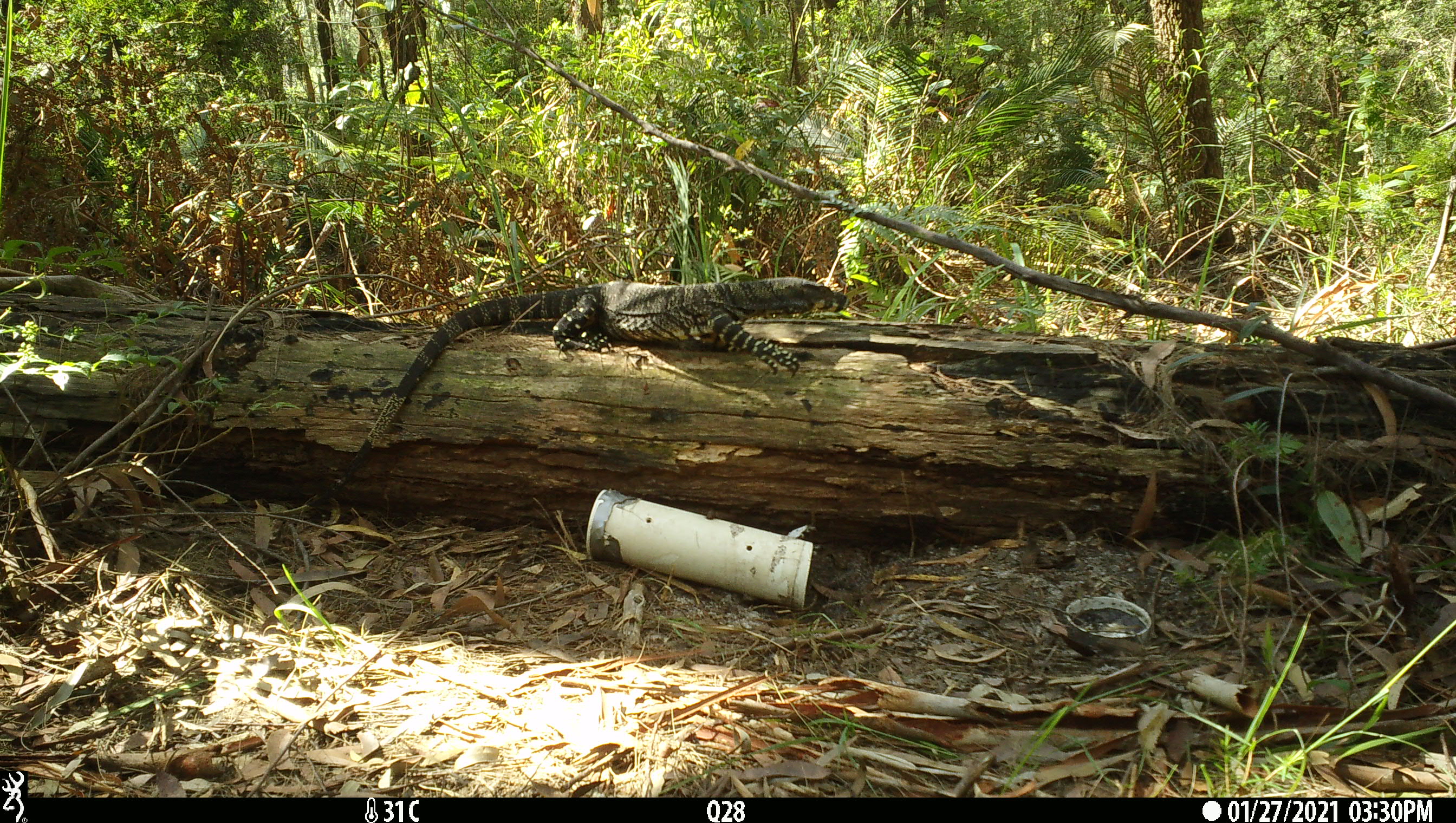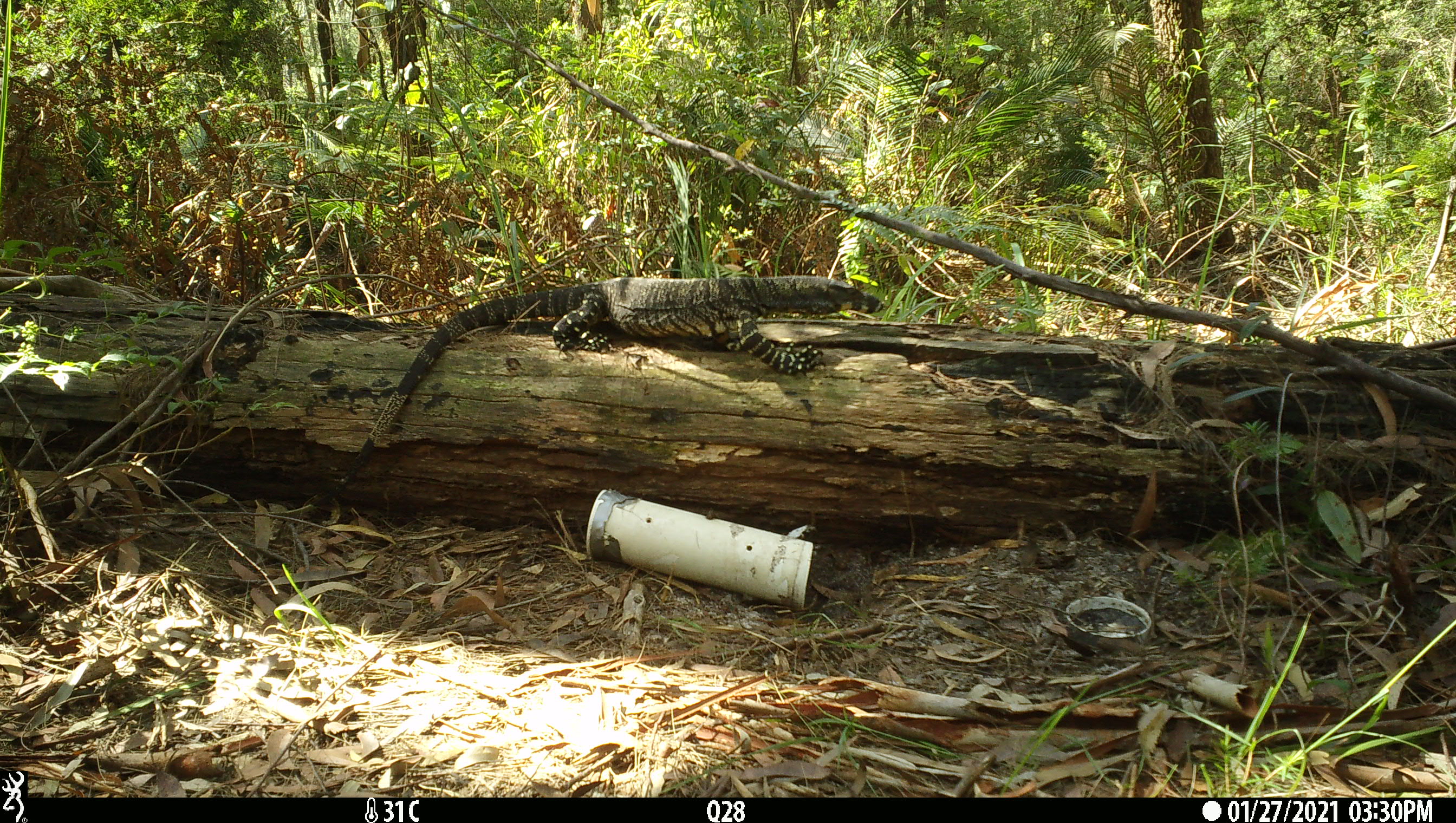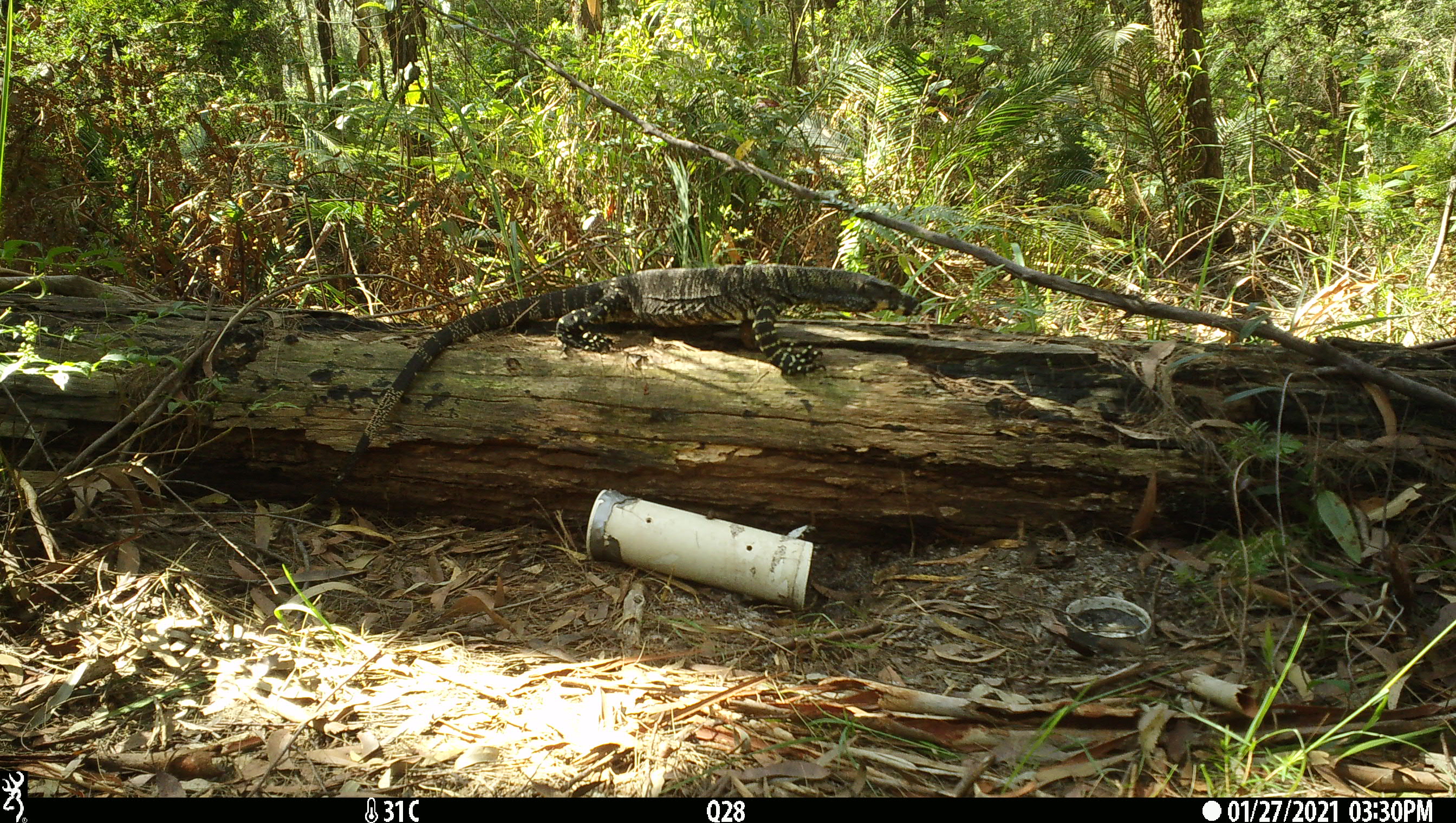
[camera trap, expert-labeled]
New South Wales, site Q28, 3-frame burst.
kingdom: Animalia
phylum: Chordata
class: Reptilia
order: Squamata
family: Varanidae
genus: Varanus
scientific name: Varanus varius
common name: lace monitor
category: goanna